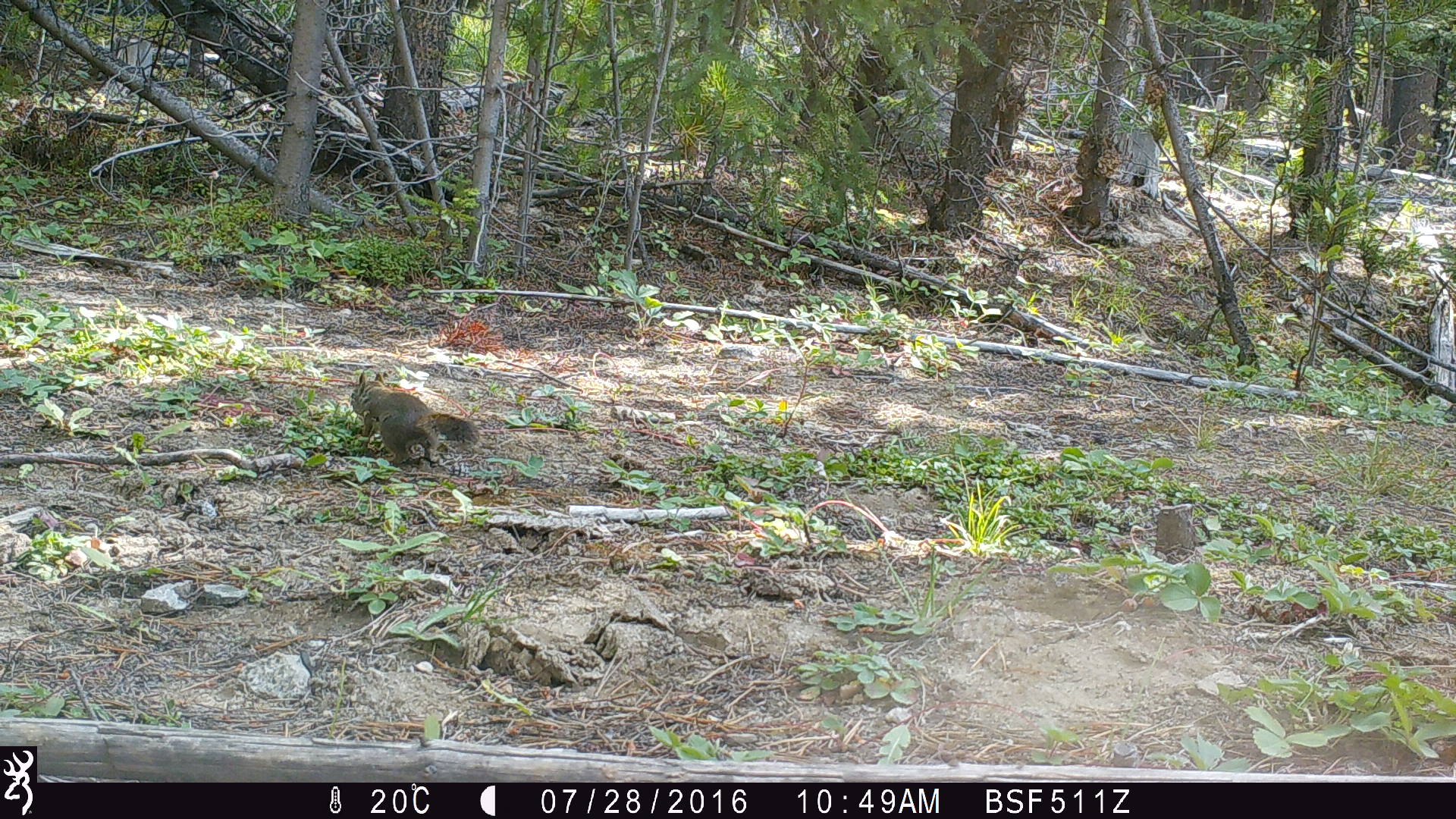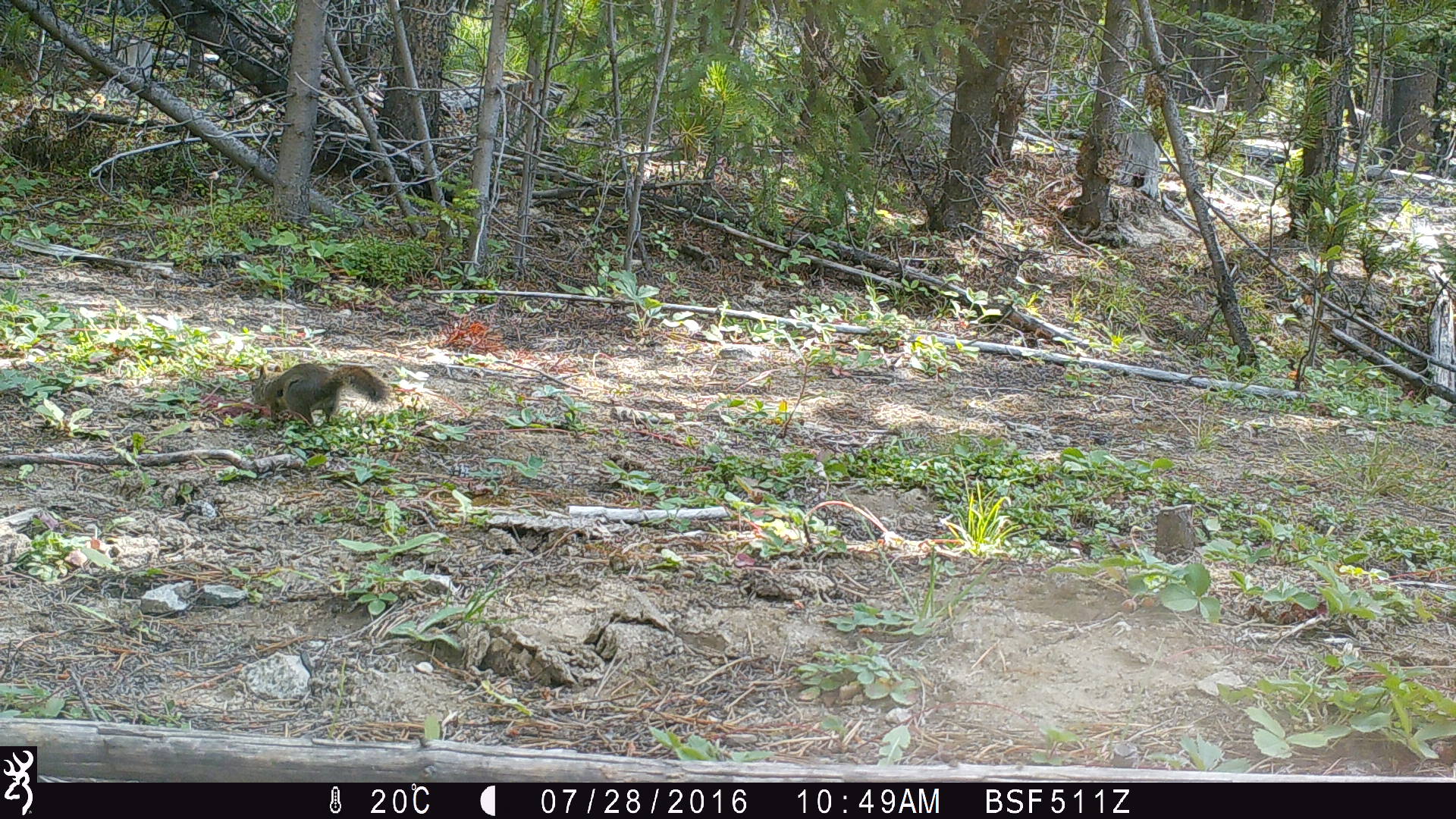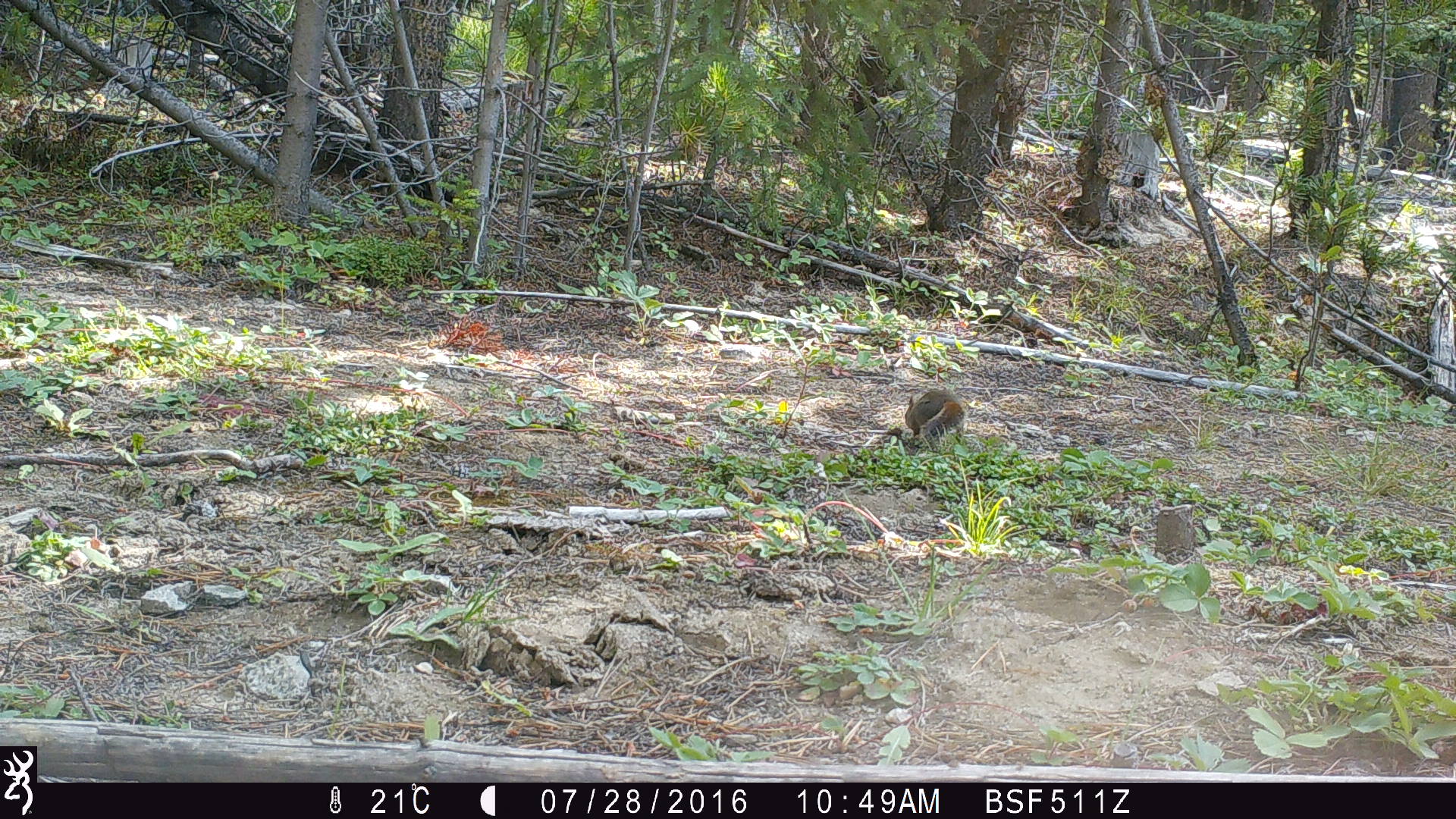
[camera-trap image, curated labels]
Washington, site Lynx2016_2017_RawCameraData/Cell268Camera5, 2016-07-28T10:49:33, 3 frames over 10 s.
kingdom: Animalia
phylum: Chordata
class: Mammalia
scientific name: Mammalia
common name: small mammal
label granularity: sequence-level